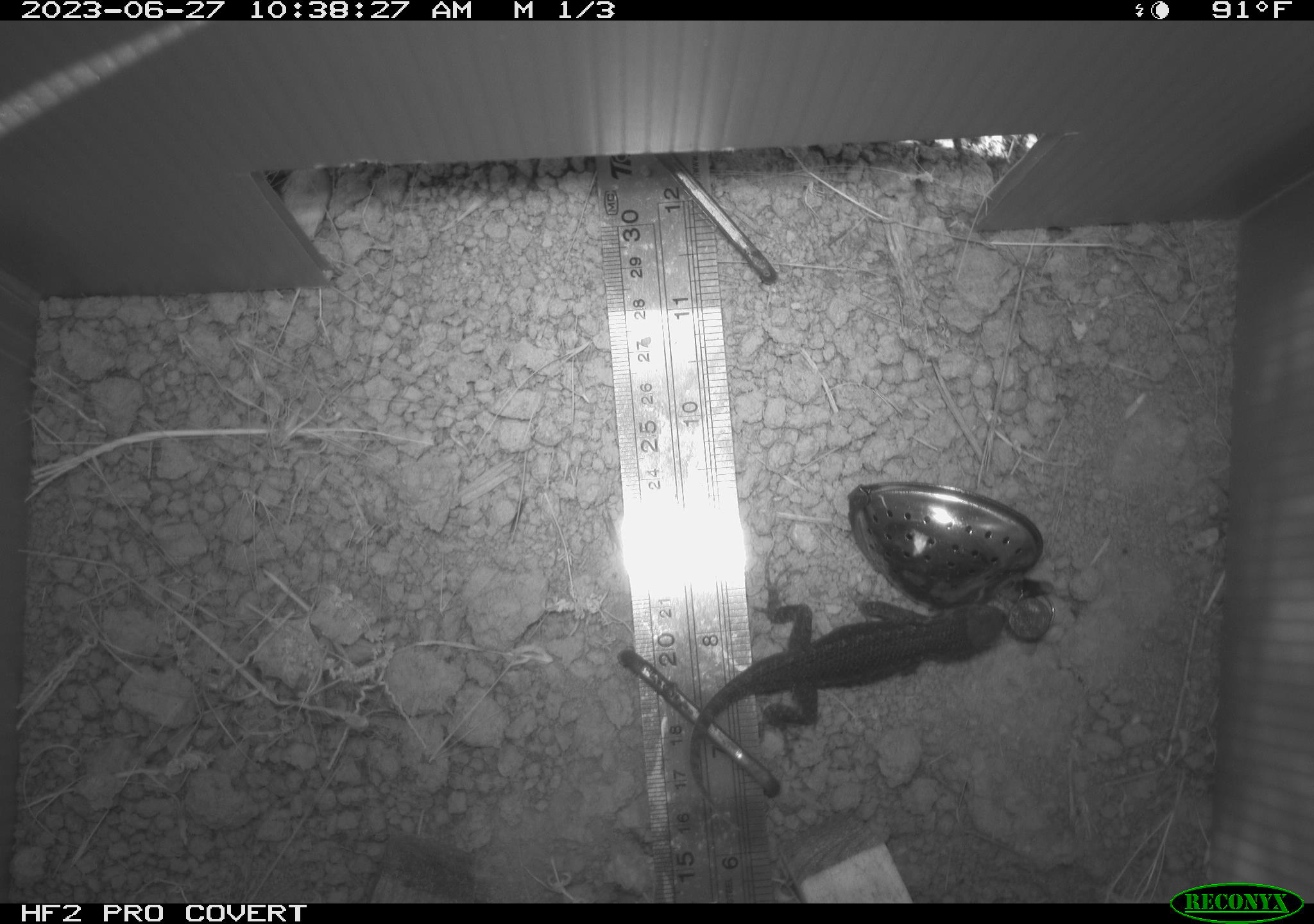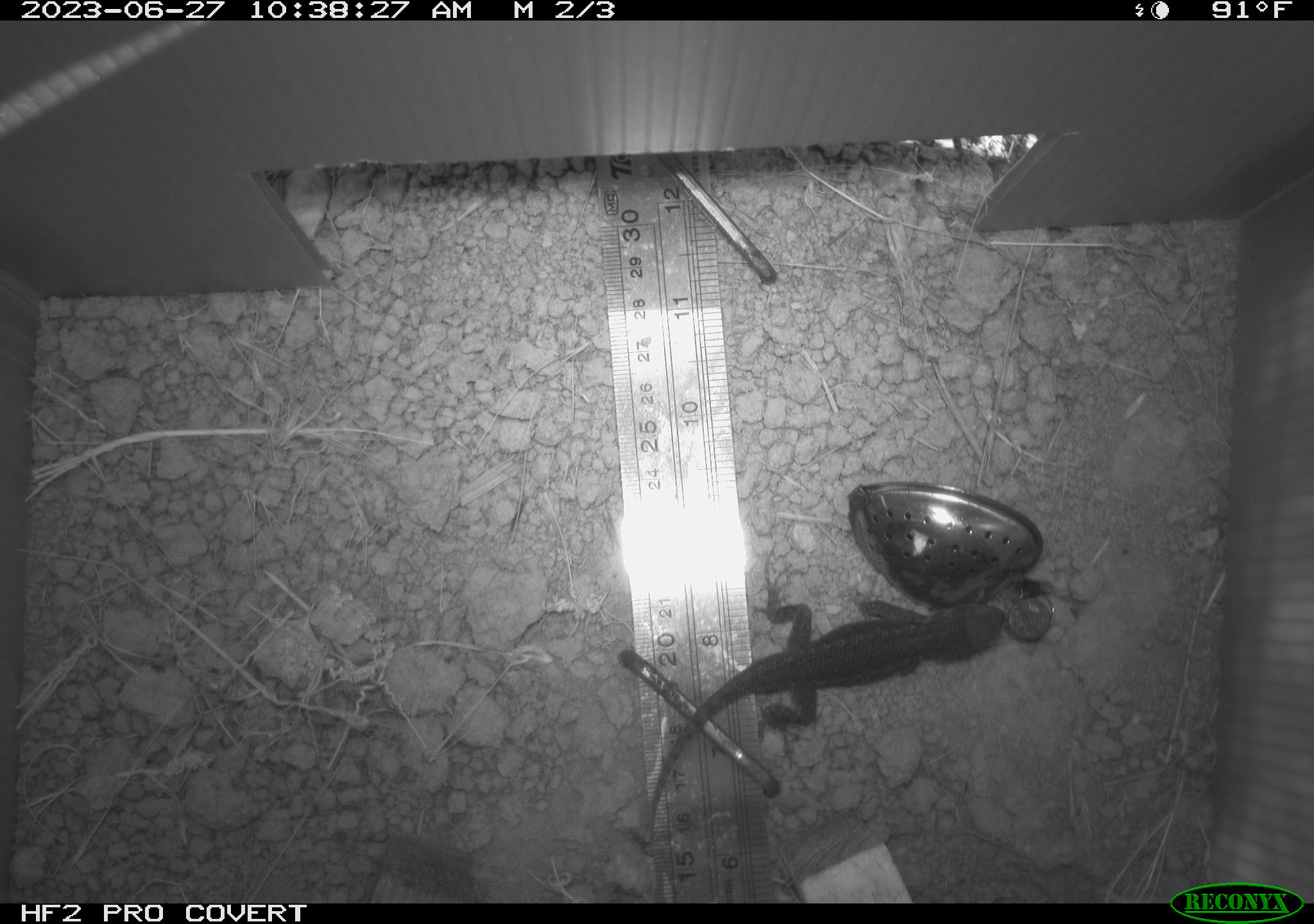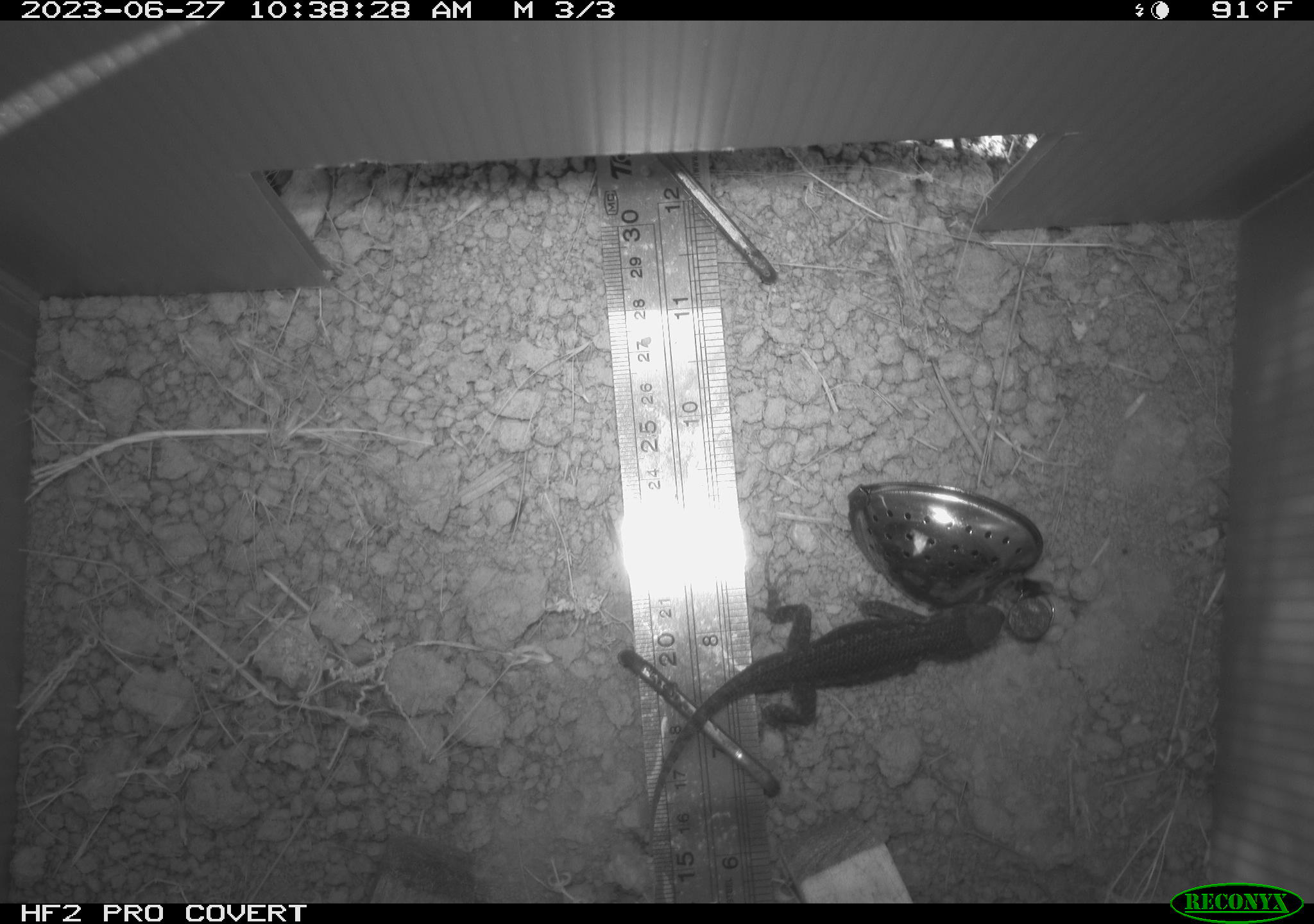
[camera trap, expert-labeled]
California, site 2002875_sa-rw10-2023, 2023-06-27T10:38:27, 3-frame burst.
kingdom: Animalia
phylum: Chordata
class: Reptilia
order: Squamata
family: Phrynosomatidae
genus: Sceloporus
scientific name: Sceloporus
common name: spiny lizards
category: sceloporus species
Sceloporus species (spiny lizards) (Sceloporus).